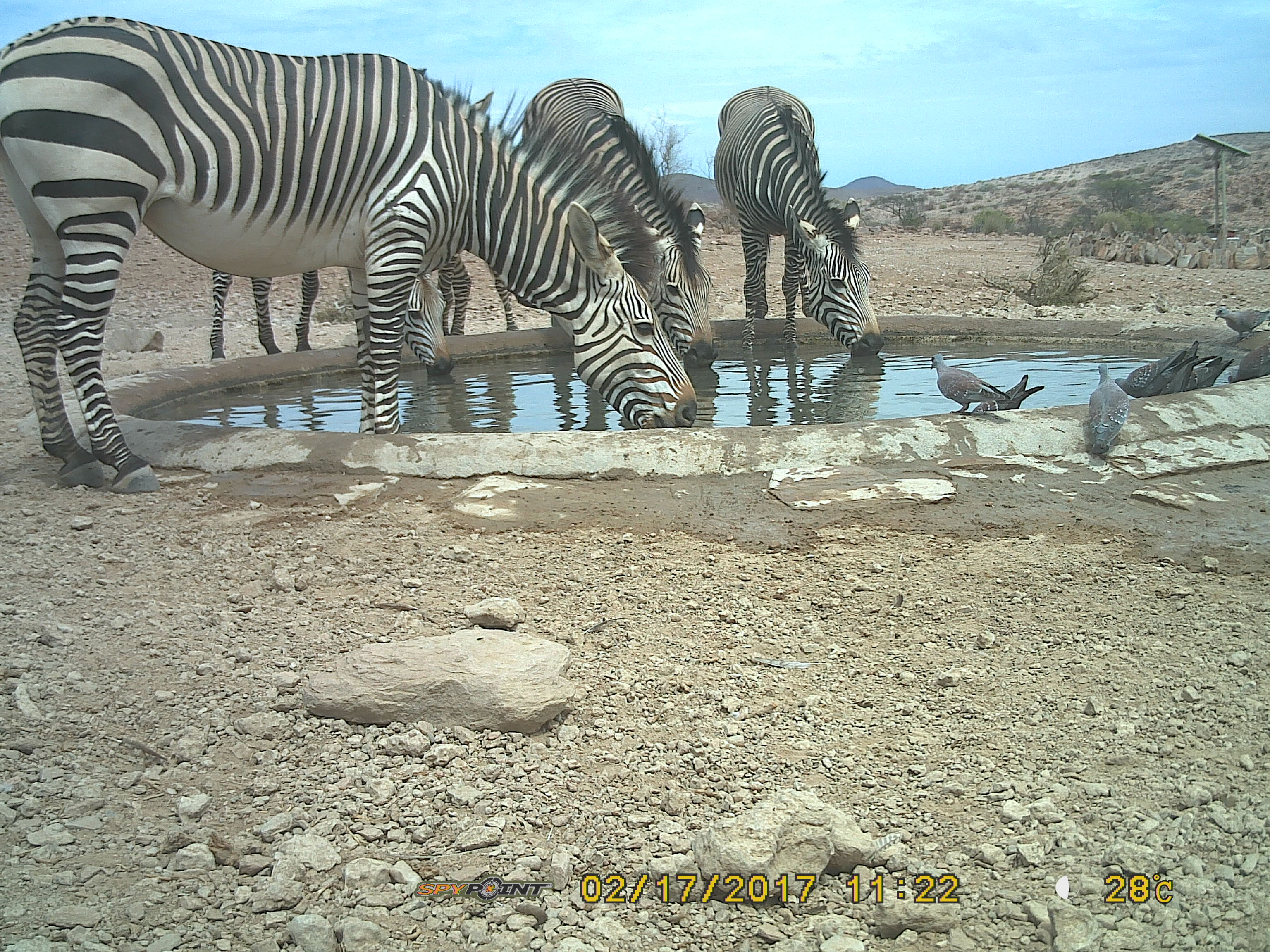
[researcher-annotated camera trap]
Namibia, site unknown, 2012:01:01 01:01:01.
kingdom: Animalia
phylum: Chordata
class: Mammalia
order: Perissodactyla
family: Equidae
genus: Equus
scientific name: Equus zebra hartmannae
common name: hartmann's mountain zebra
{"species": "Equus zebra hartmannae (hartmann's mountain zebra)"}